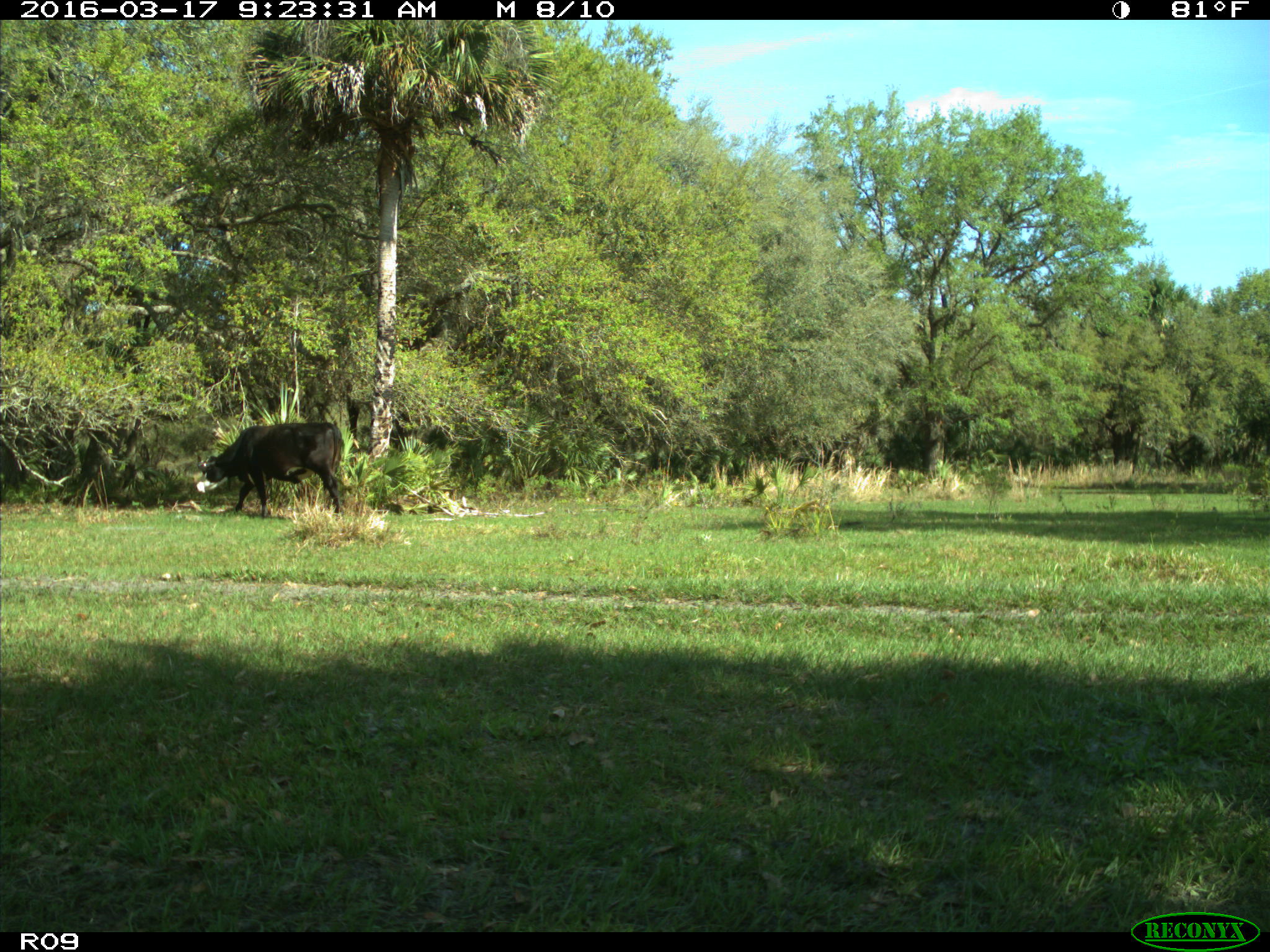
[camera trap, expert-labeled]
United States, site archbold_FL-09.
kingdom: Animalia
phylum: Chordata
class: Mammalia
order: Artiodactyla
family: Bovidae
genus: Bos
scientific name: Bos taurus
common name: domestic cow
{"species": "Bos taurus (domestic cow)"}